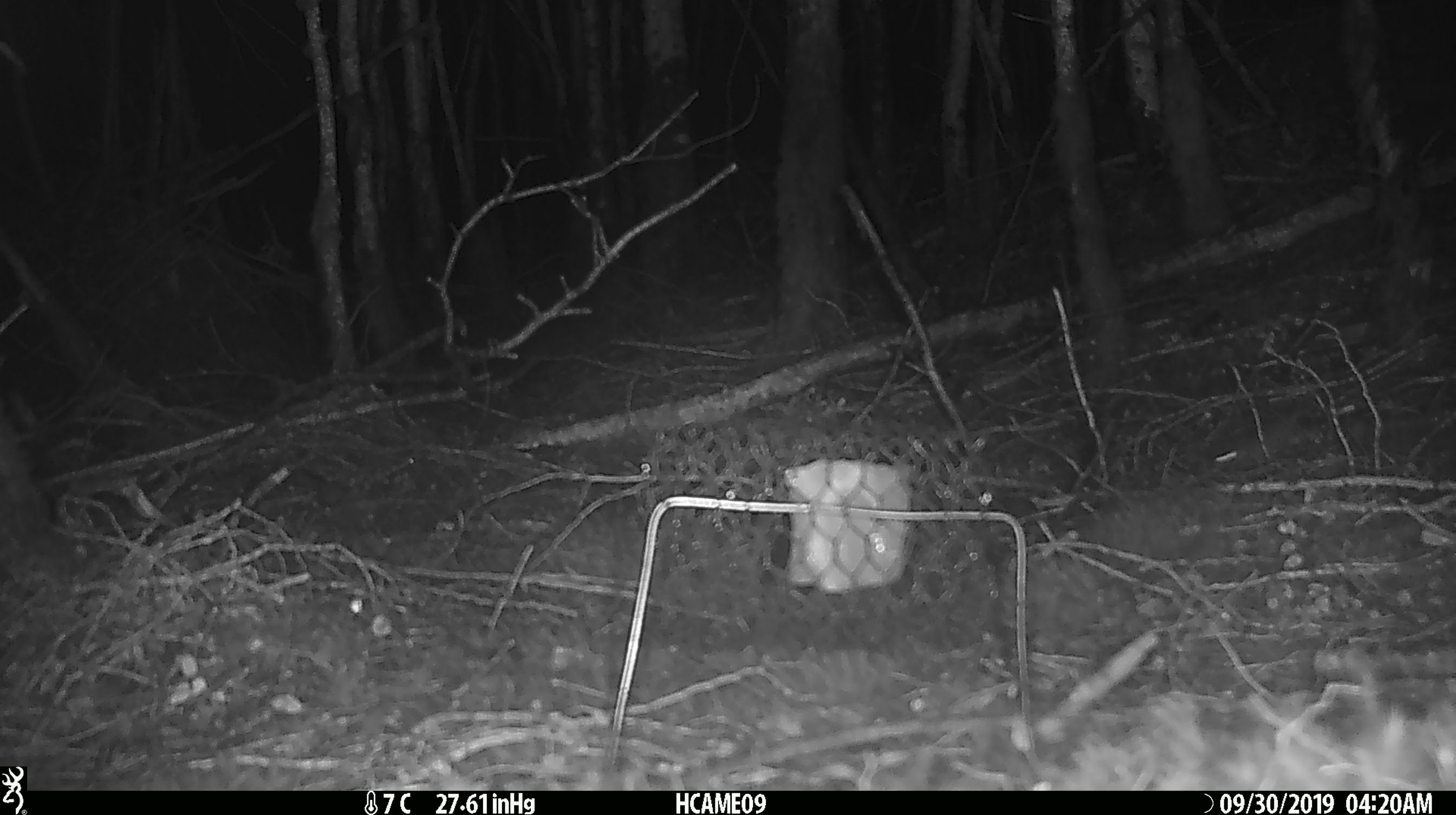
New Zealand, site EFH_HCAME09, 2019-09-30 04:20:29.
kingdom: Animalia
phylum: Chordata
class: Mammalia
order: Rodentia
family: Muridae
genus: Mus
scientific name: Mus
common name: mouse